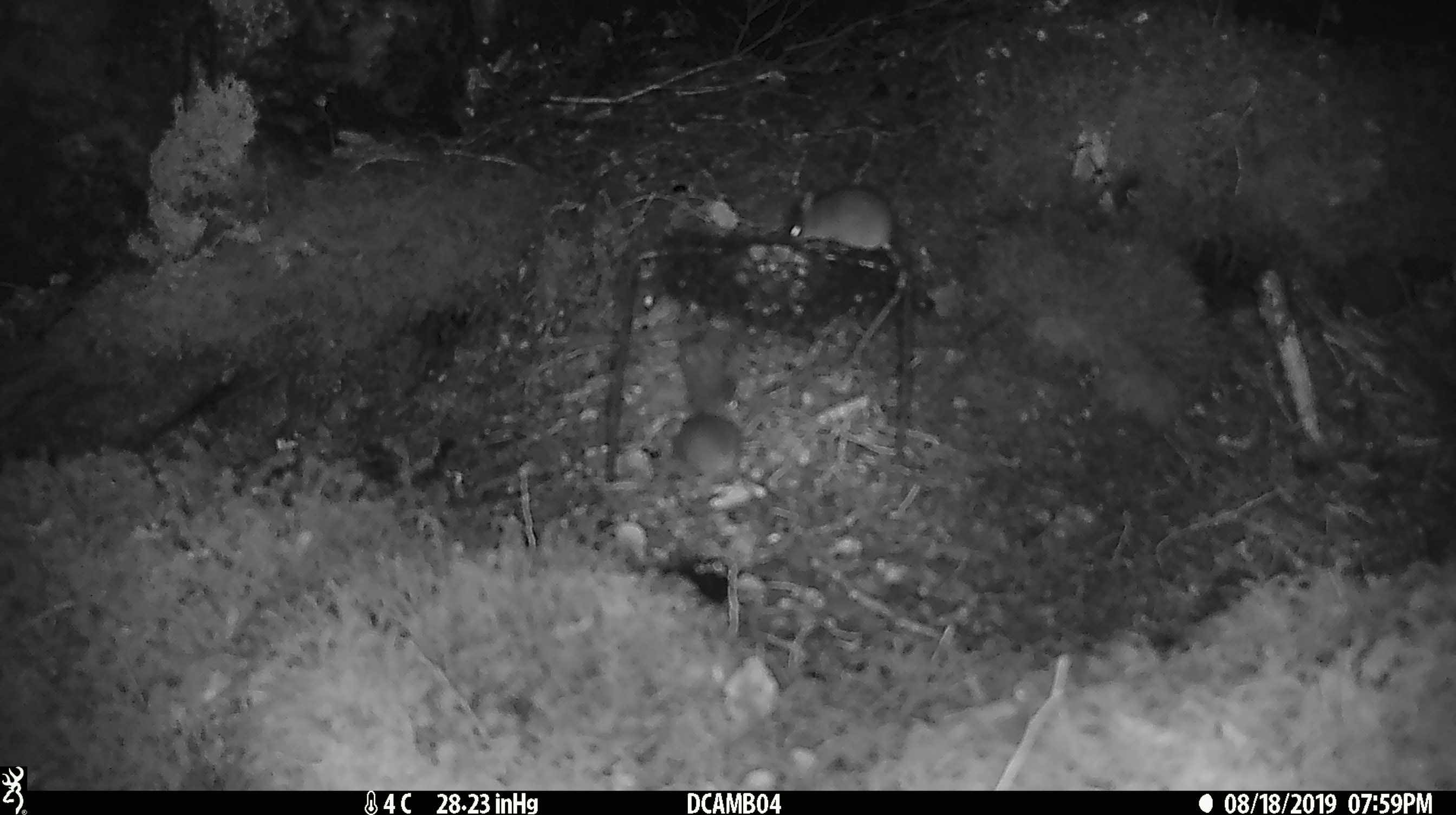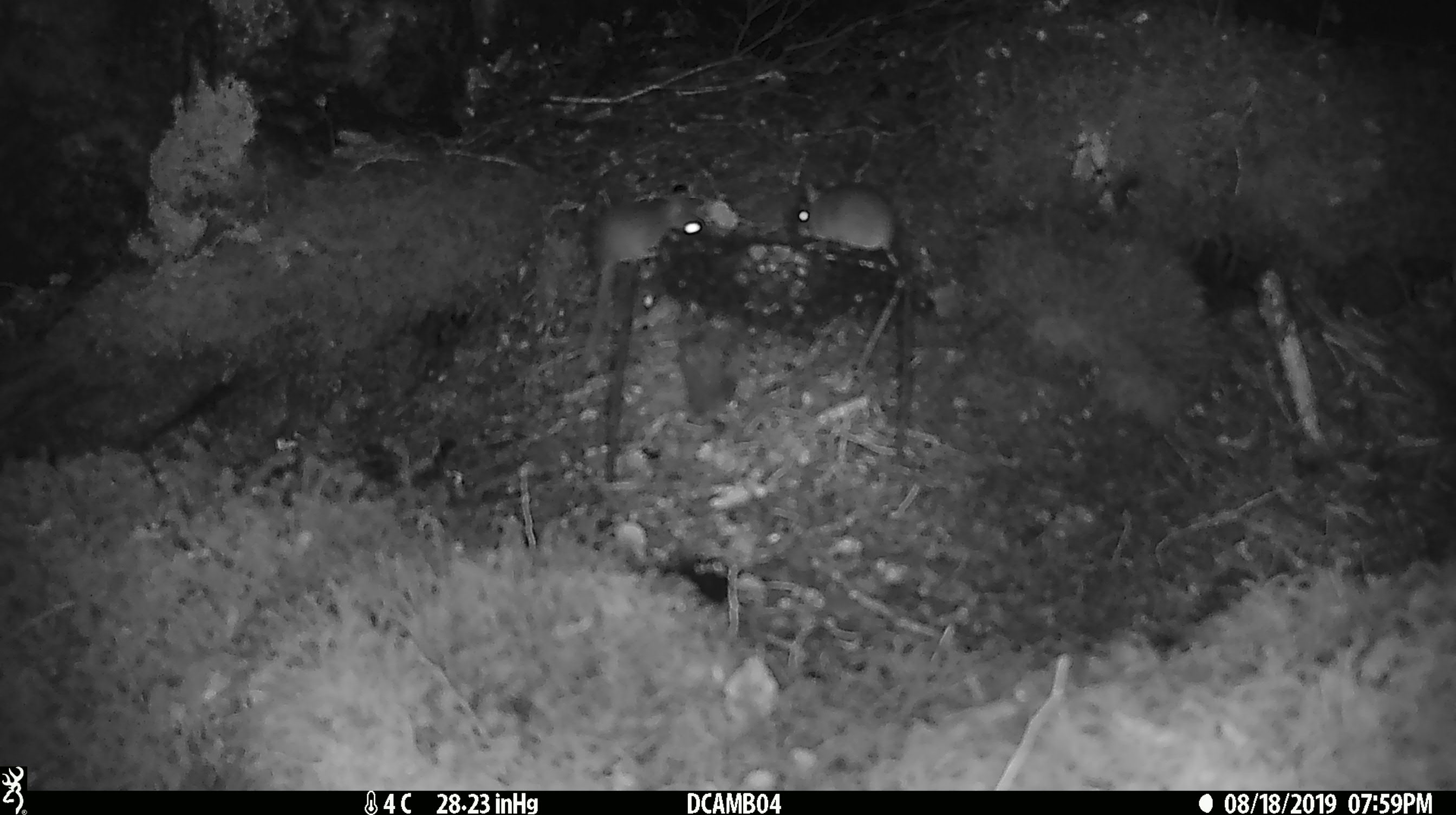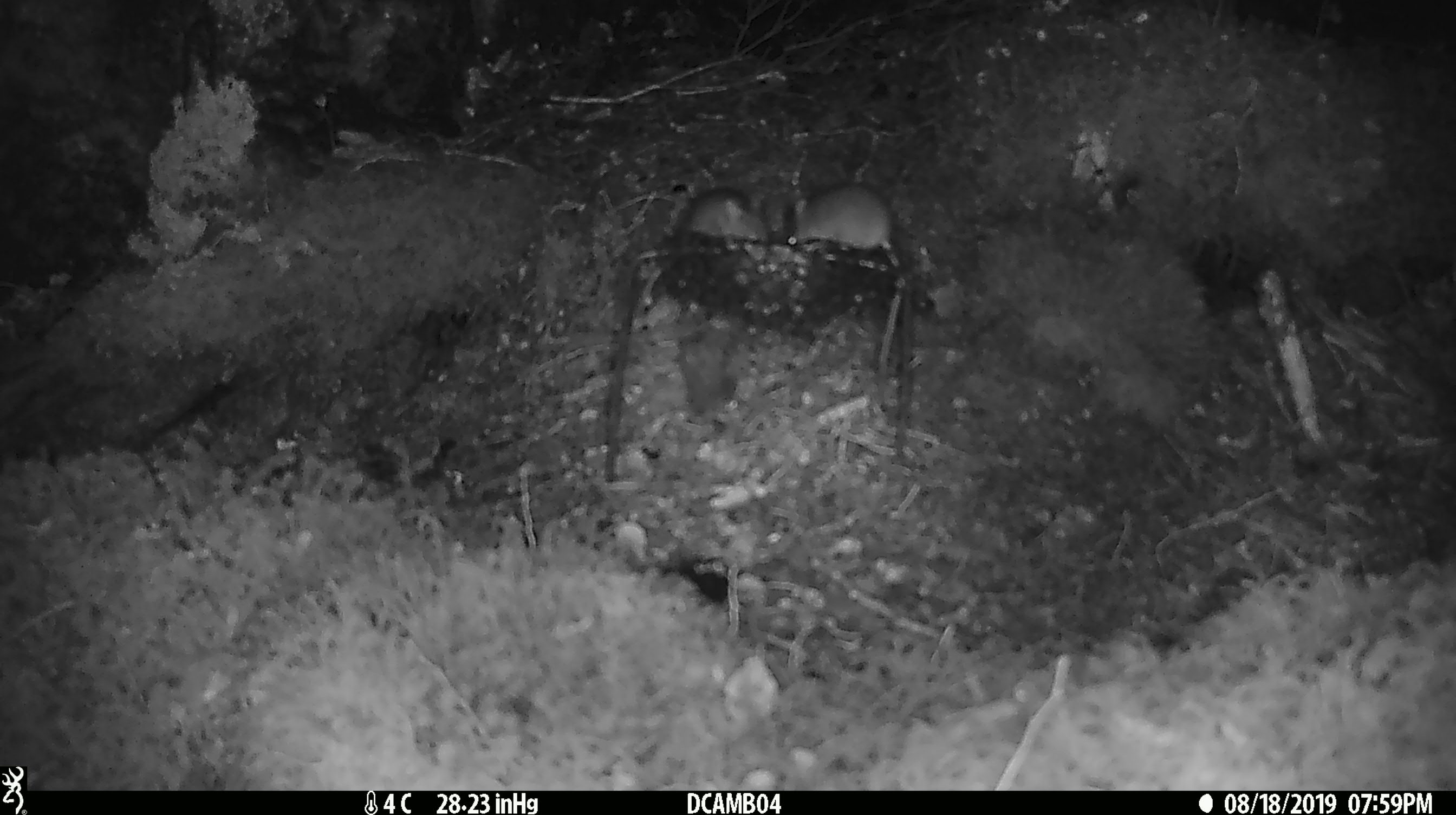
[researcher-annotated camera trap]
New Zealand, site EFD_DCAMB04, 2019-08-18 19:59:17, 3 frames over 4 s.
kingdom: Animalia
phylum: Chordata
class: Mammalia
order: Rodentia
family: Muridae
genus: Mus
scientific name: Mus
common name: mouse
Mouse (Mus).